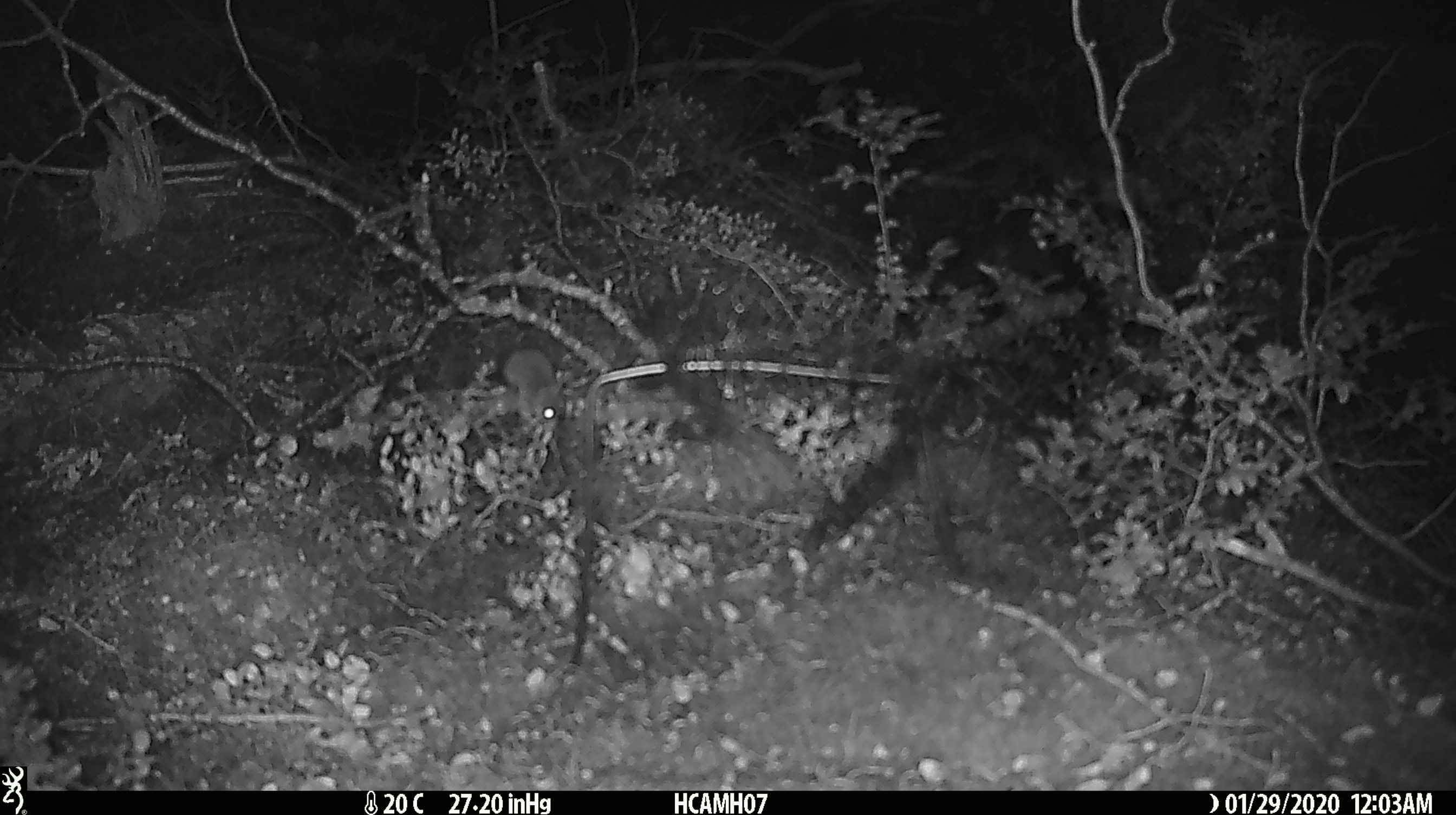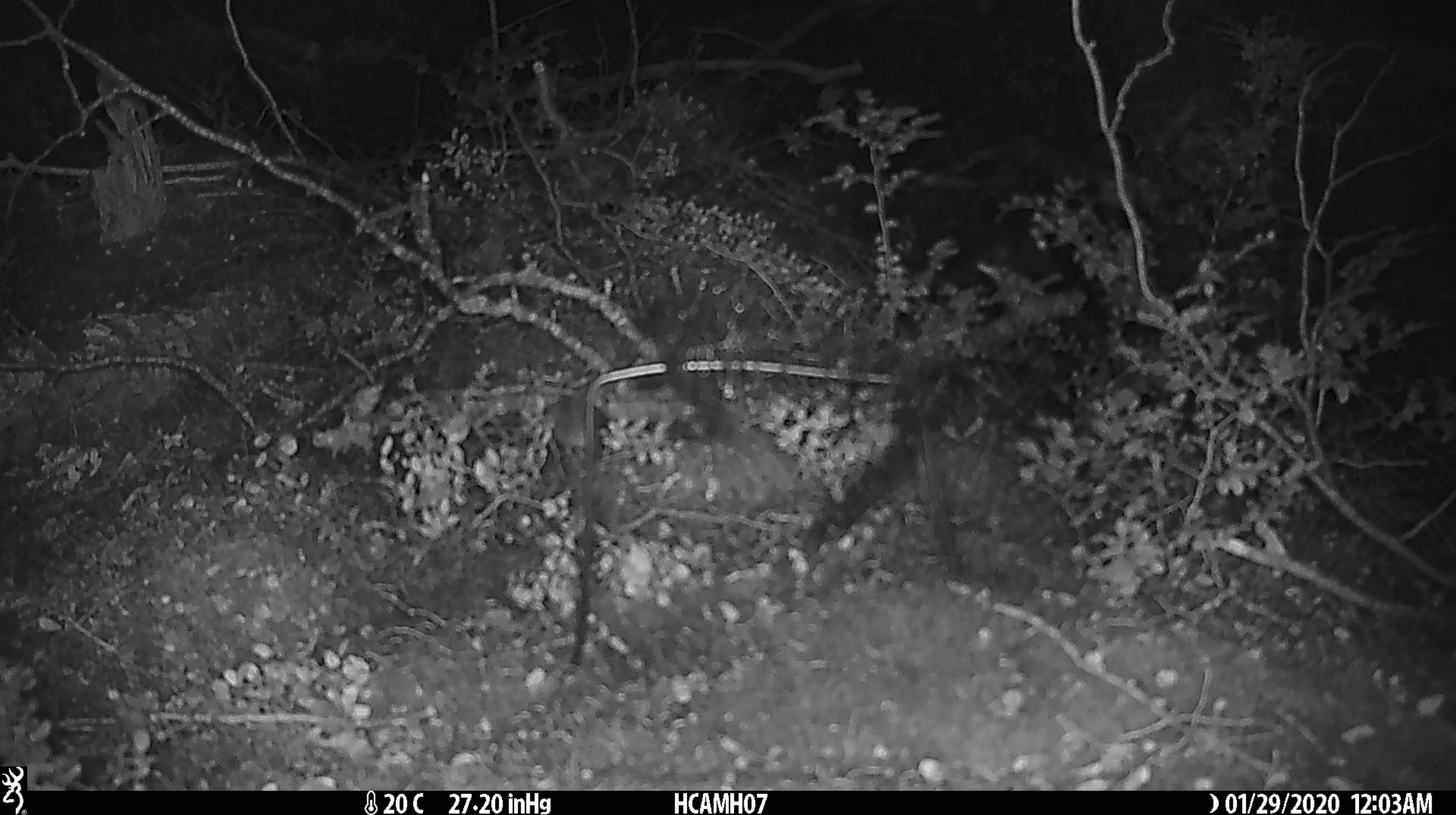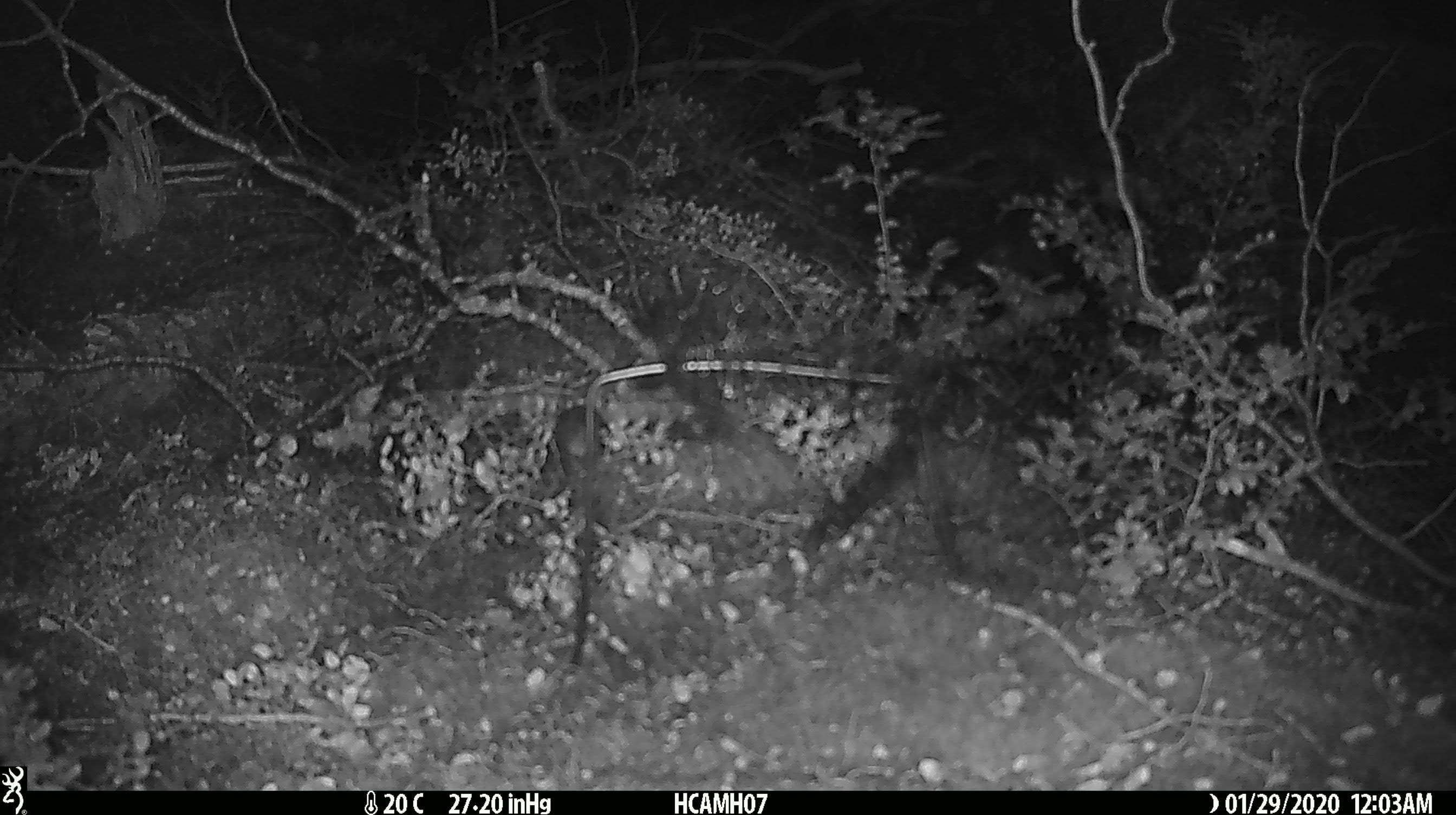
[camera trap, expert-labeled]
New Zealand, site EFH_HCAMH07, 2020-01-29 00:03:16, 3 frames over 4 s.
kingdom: Animalia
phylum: Chordata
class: Mammalia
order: Rodentia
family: Muridae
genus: Mus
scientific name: Mus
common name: mouse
Mouse (Mus).